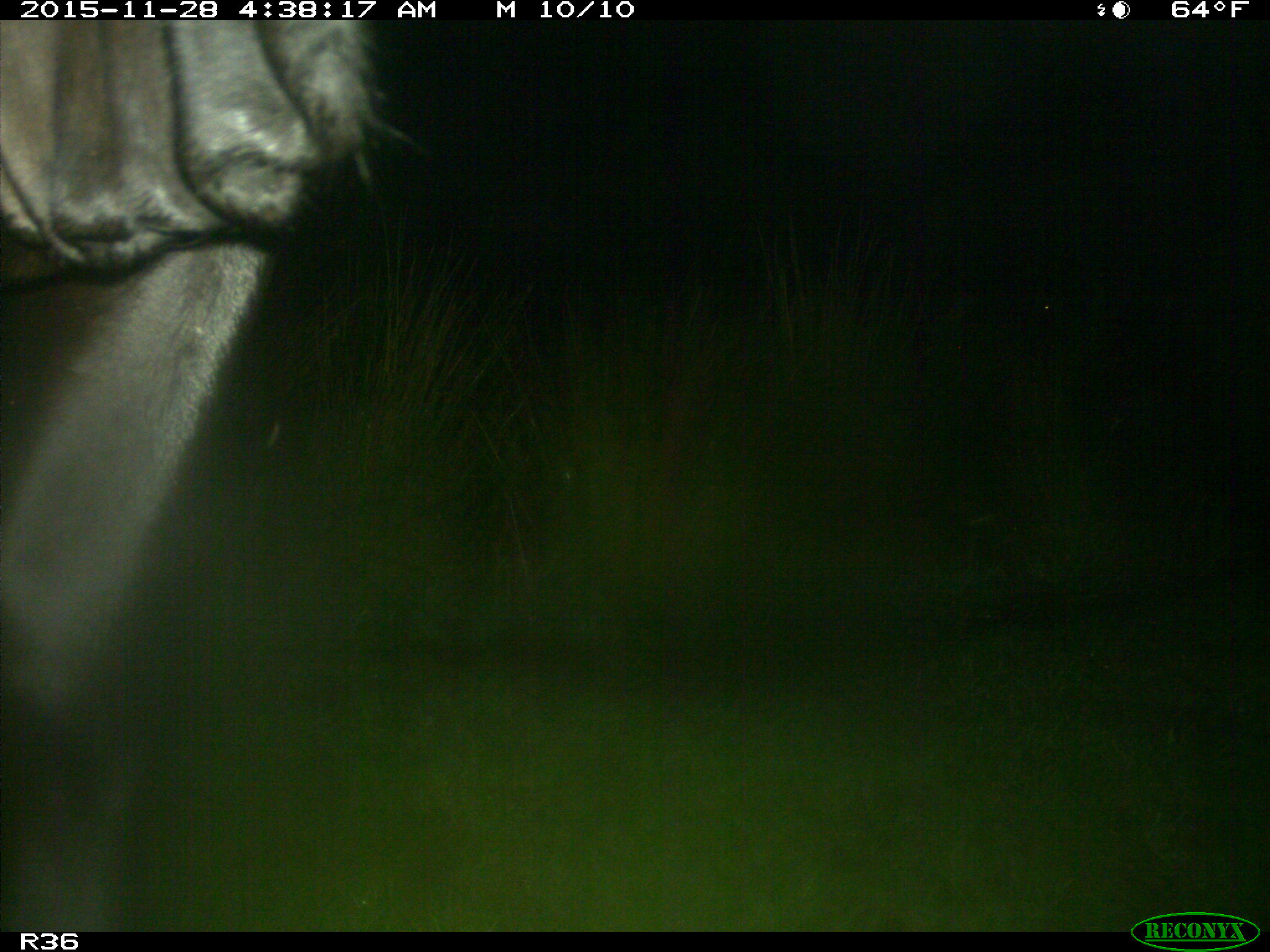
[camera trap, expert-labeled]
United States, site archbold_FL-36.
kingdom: Animalia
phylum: Chordata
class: Mammalia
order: Artiodactyla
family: Bovidae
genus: Bos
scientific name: Bos taurus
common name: domestic cow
Bos taurus (domestic cow).